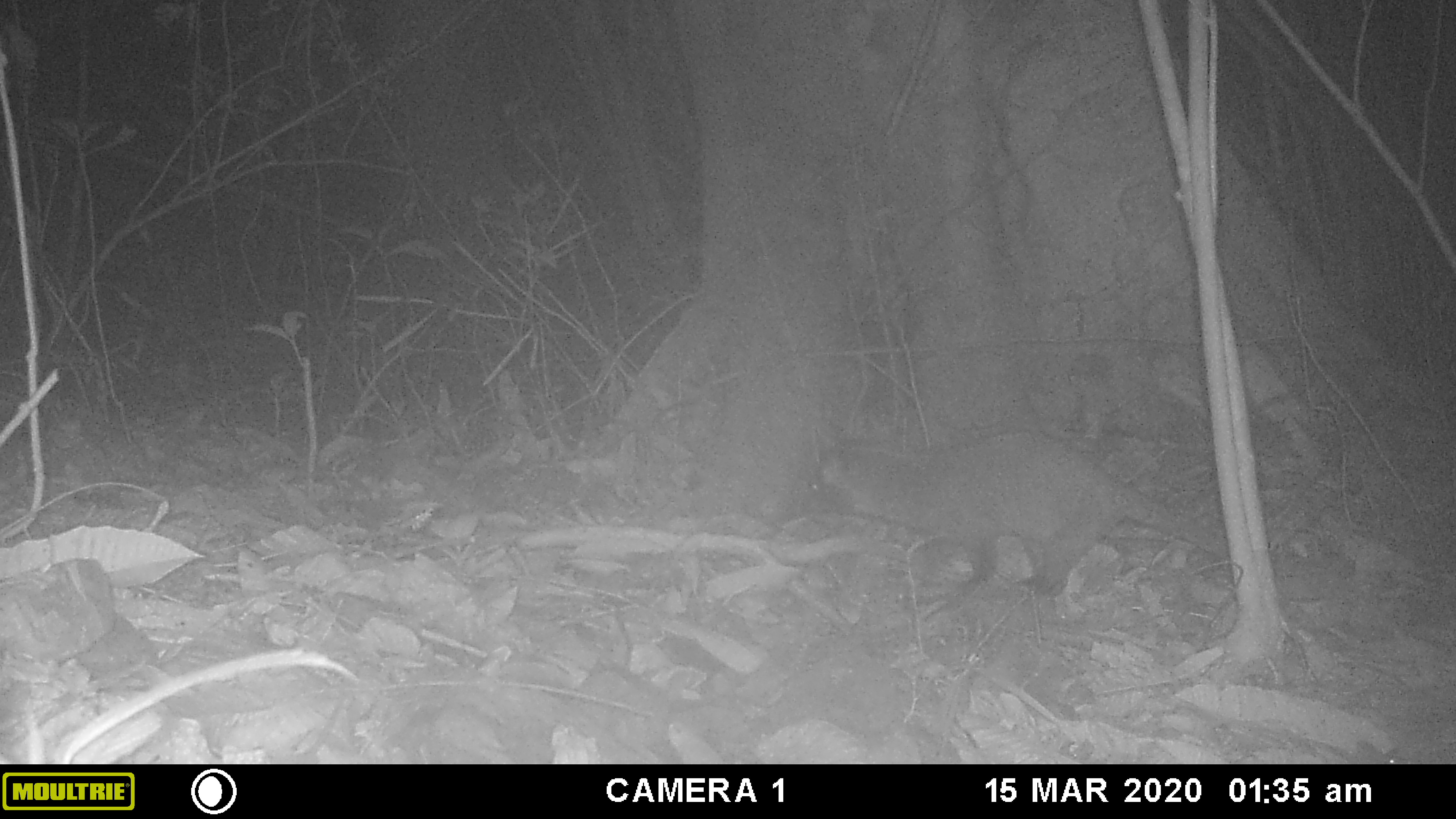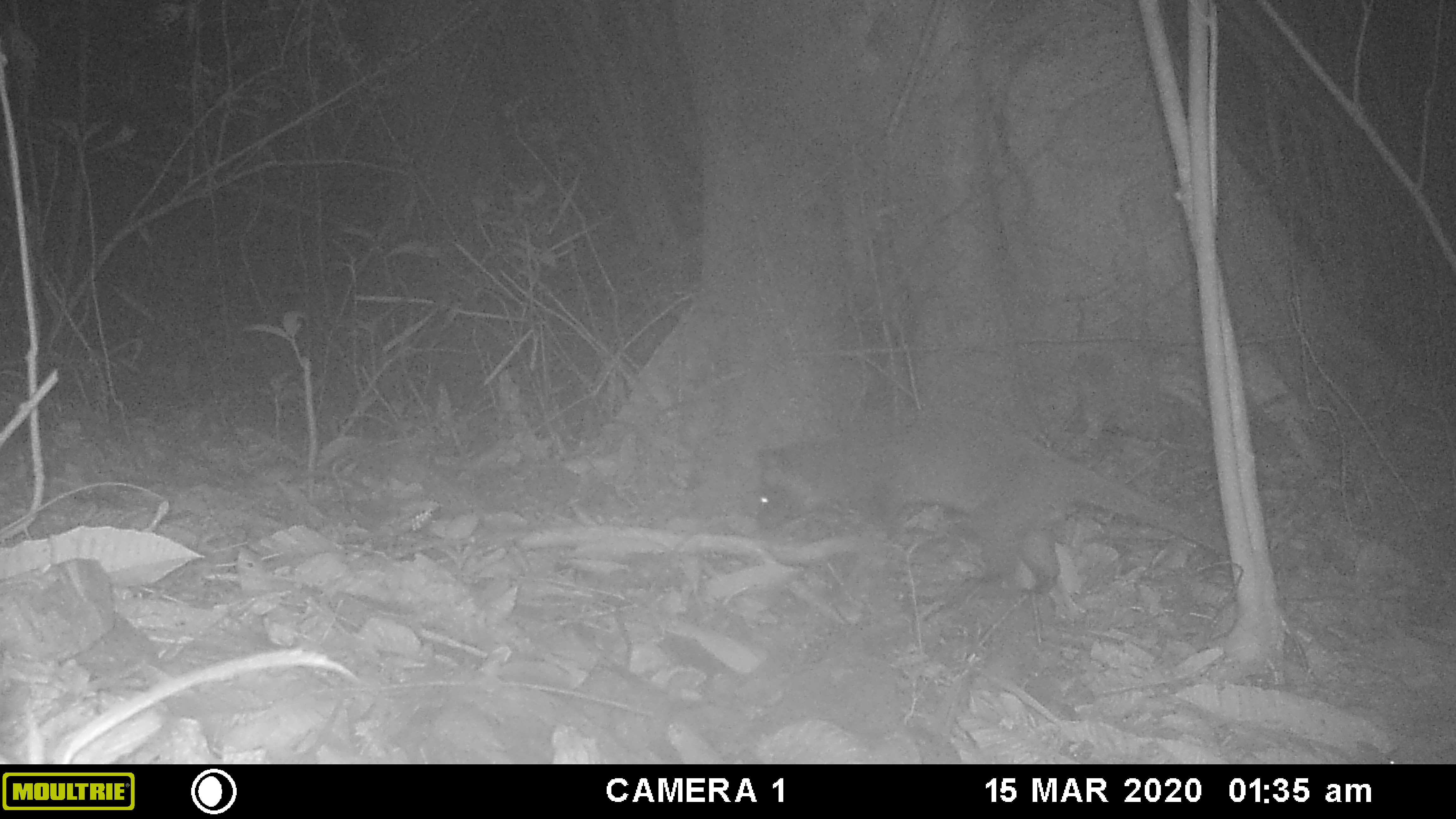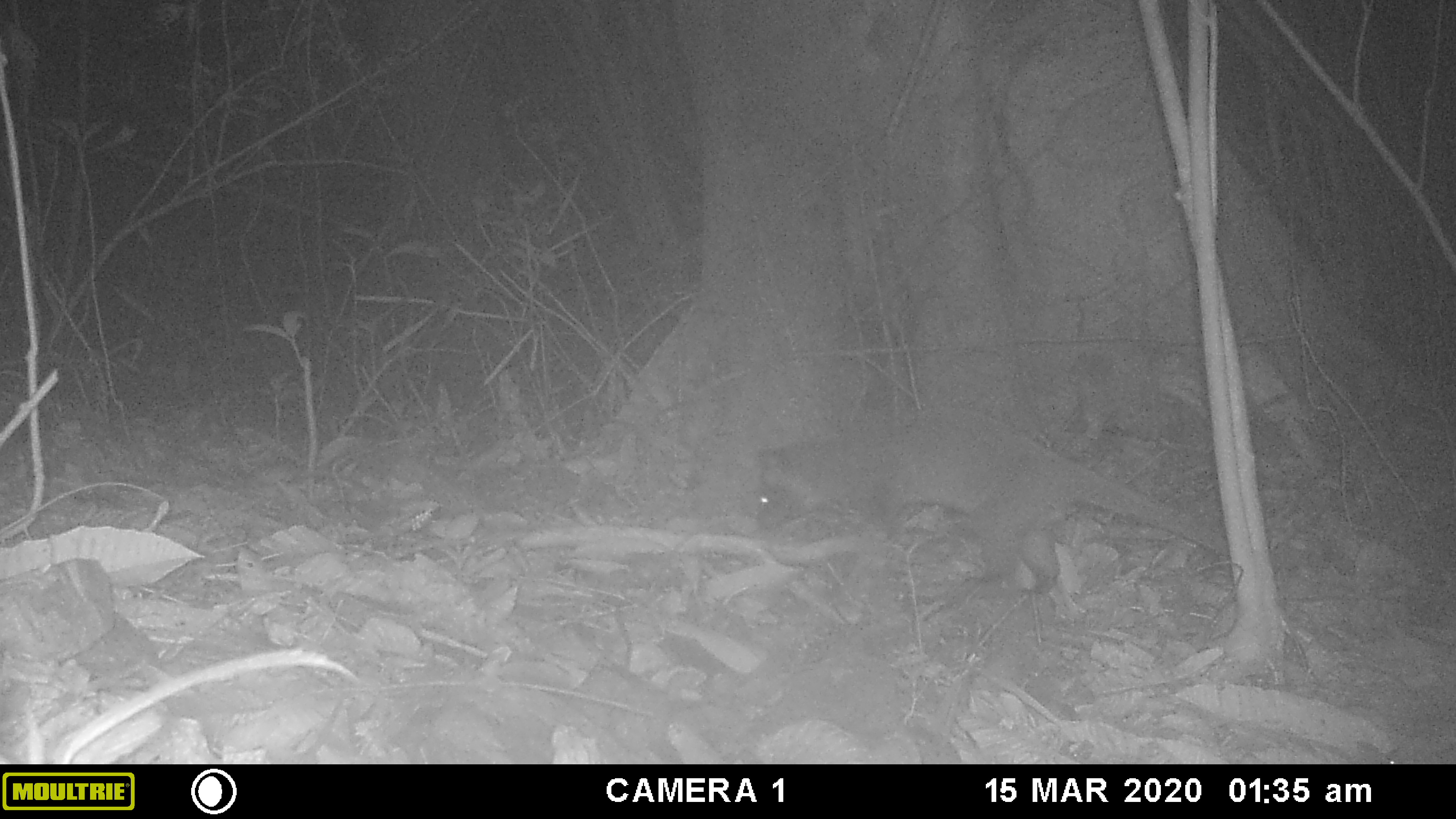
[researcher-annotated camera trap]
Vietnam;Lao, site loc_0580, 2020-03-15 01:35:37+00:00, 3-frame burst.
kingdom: Animalia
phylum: Chordata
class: Mammalia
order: Carnivora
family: Viverridae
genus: Paguma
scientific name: Paguma larvata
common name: masked palm civet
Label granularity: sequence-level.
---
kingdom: Animalia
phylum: Arthropoda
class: Insecta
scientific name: Insecta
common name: insect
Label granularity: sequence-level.